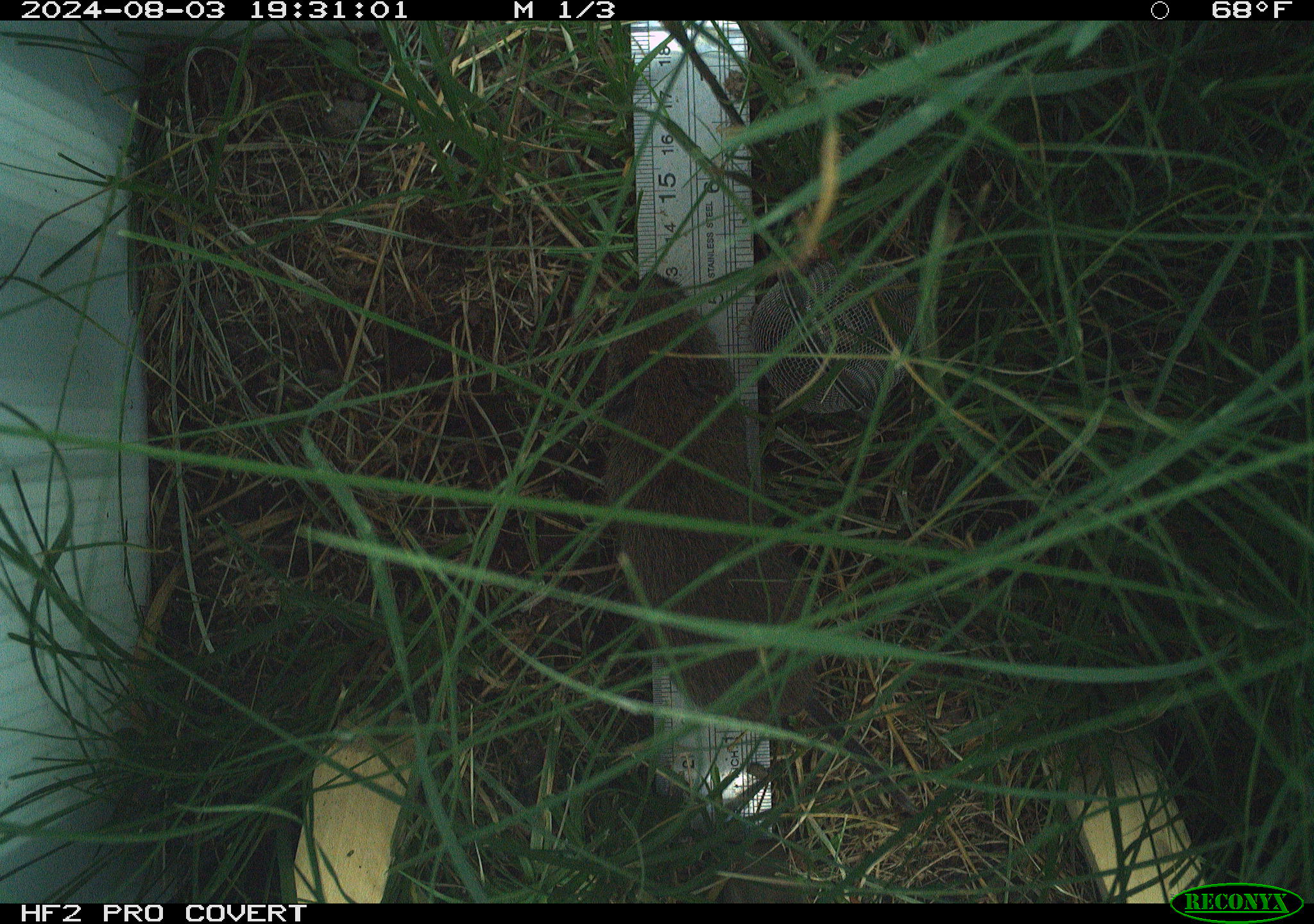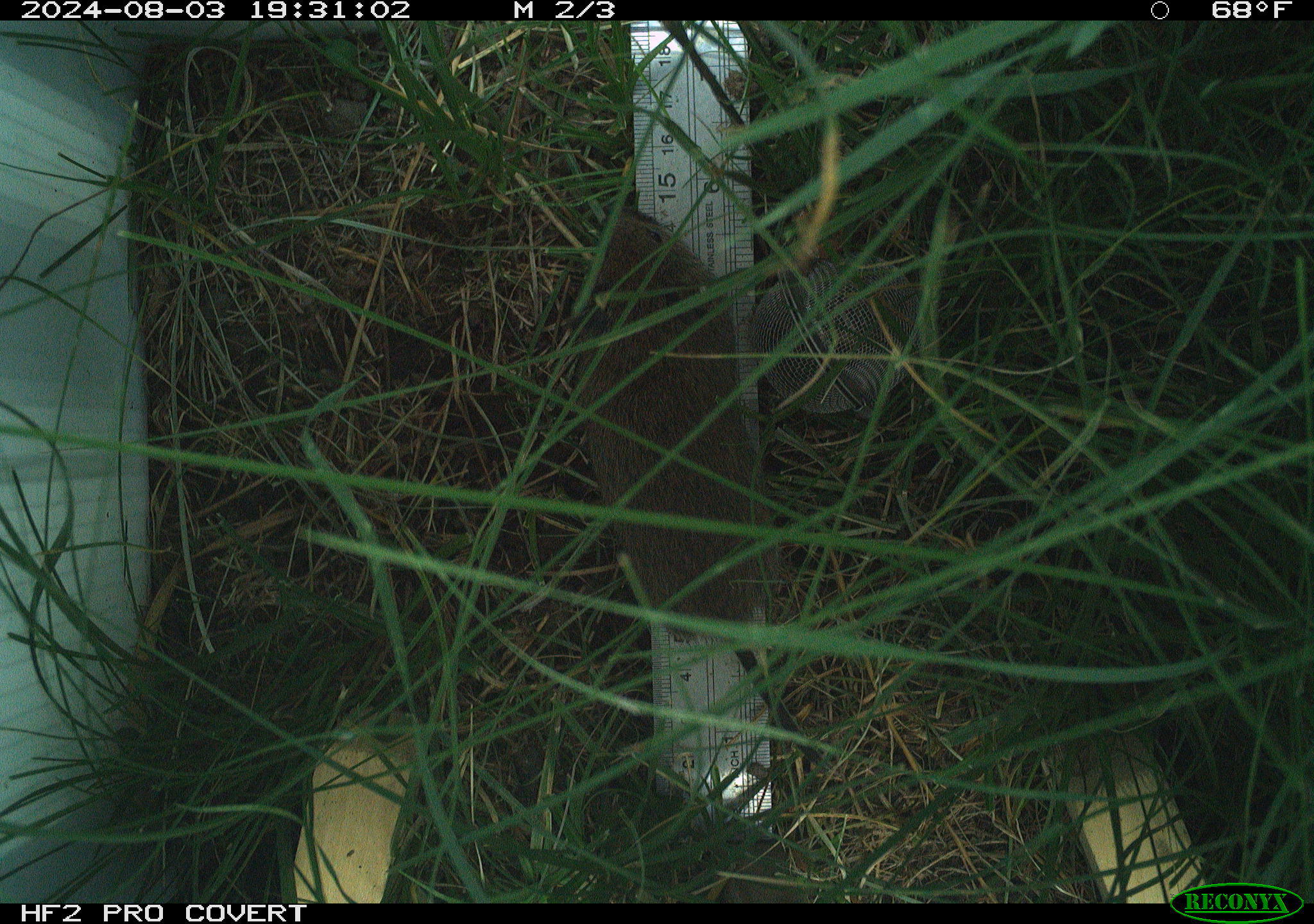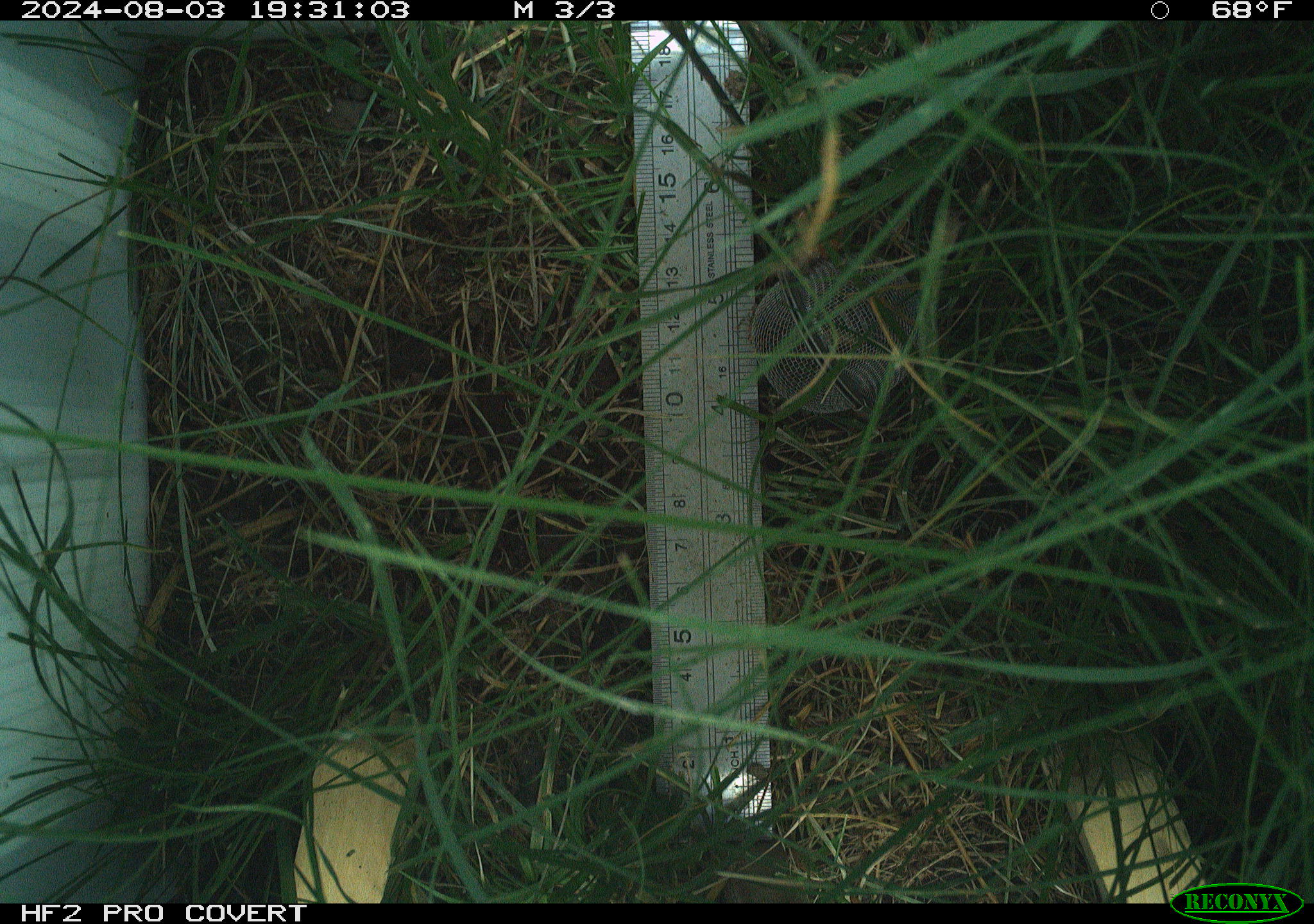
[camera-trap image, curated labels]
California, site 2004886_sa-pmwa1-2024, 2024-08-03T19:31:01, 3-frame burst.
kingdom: Animalia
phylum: Chordata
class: Mammalia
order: Rodentia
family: Cricetidae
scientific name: Arvicolinae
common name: voles, lemmings, and muskrats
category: arvicolinae subfamily